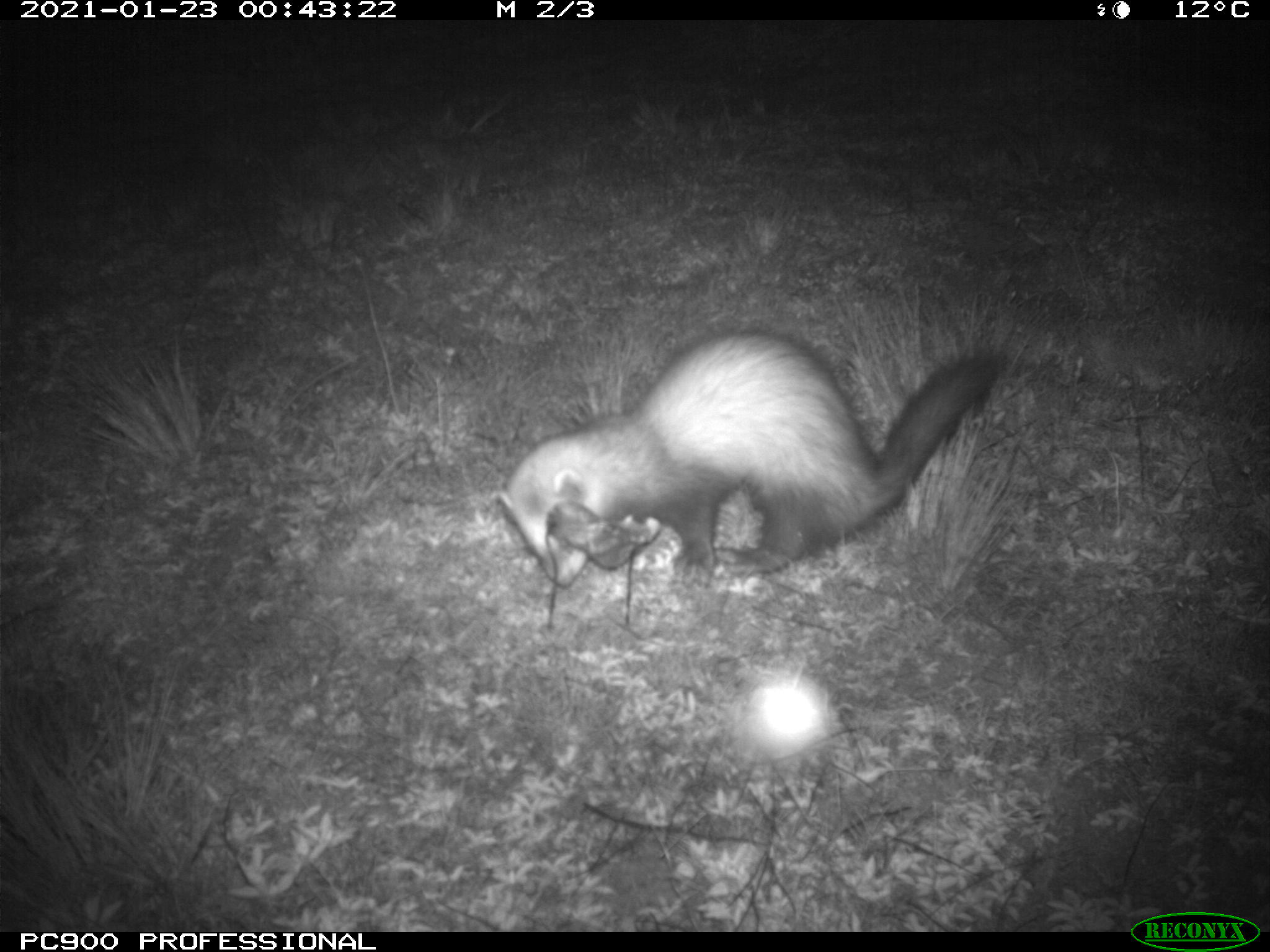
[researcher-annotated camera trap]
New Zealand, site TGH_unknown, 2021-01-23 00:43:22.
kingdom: Animalia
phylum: Chordata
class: Mammalia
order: Carnivora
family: Mustelidae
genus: Mustela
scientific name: Mustela furo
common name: ferret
Ferret (Mustela furo).